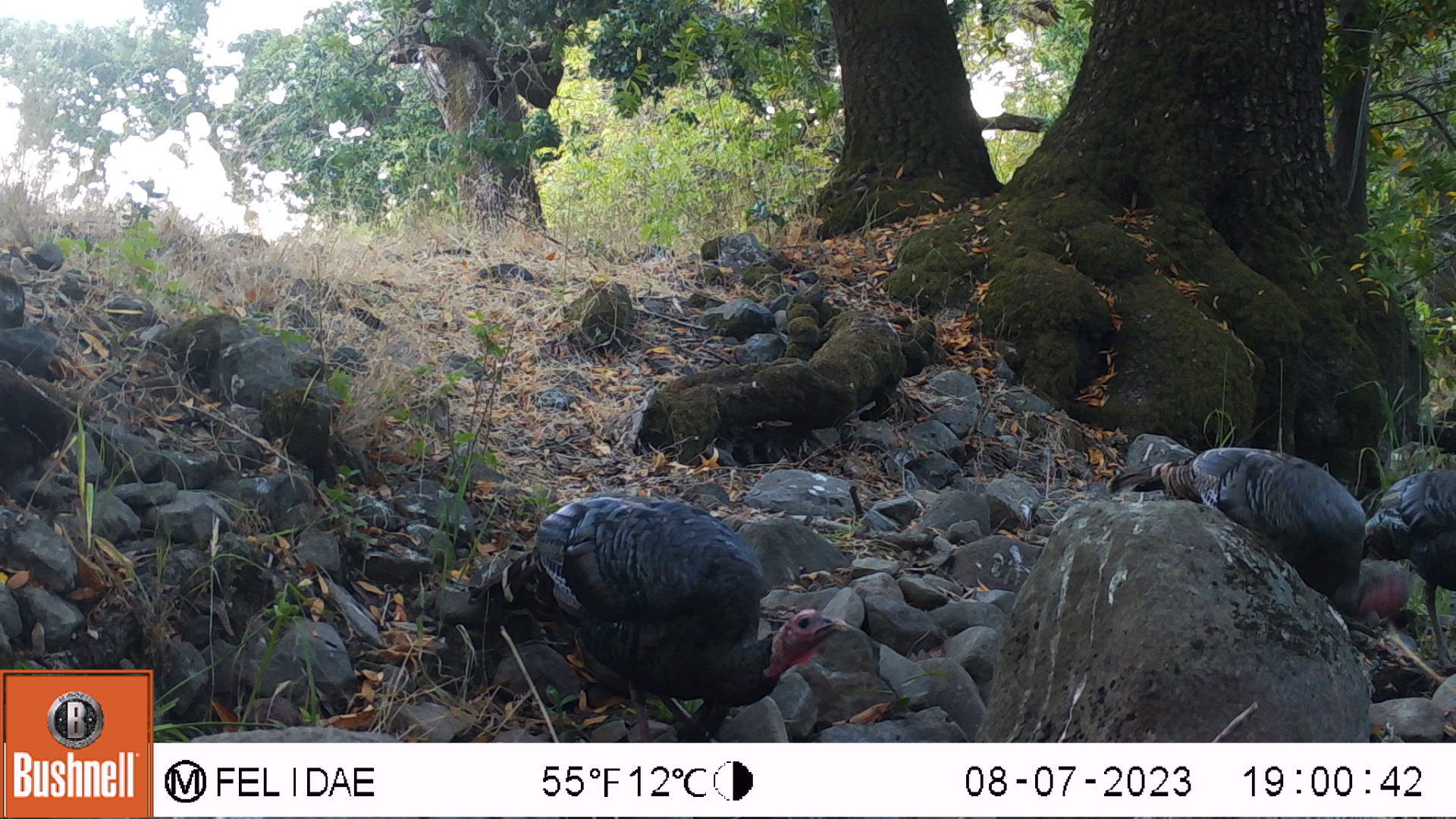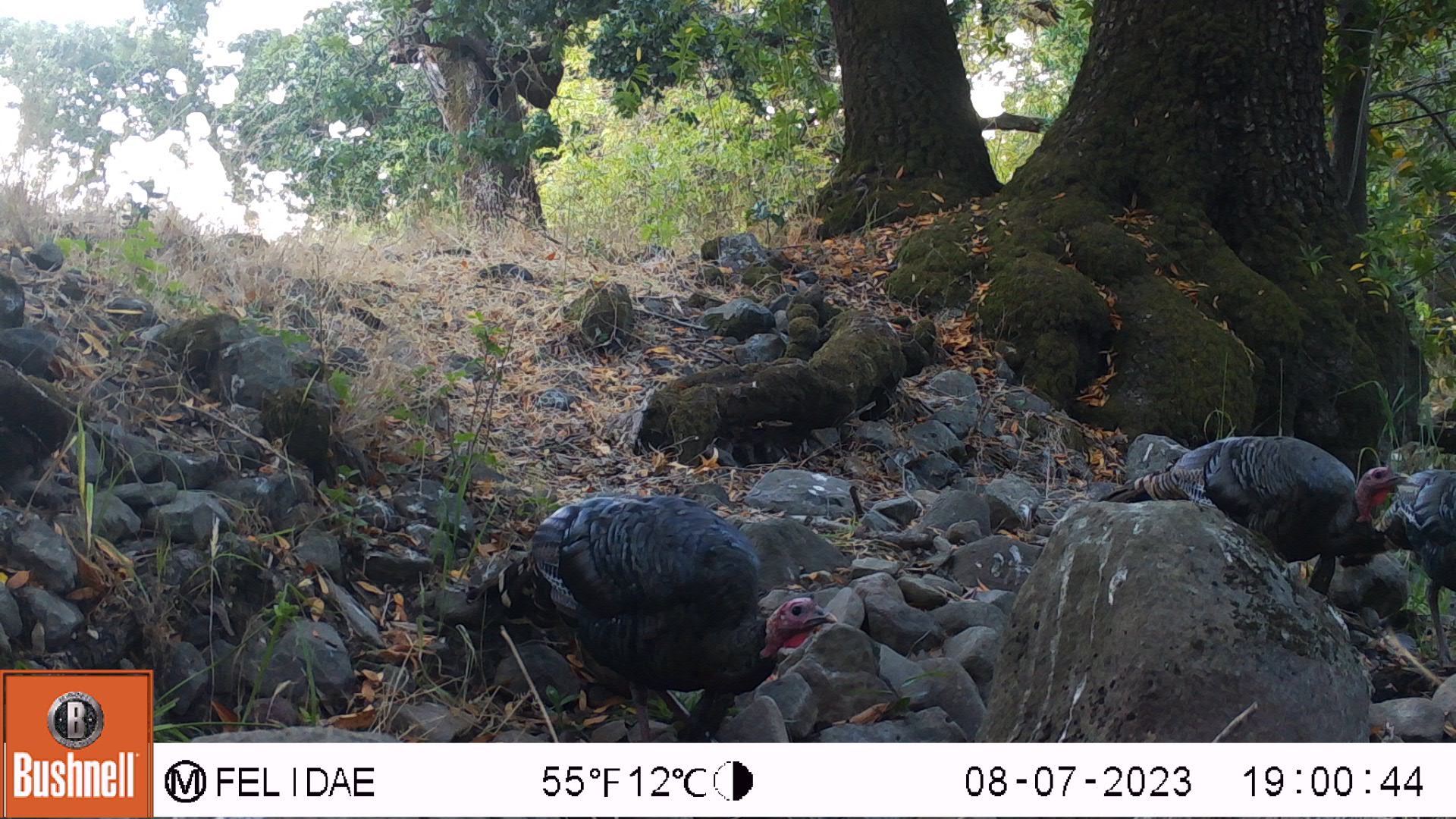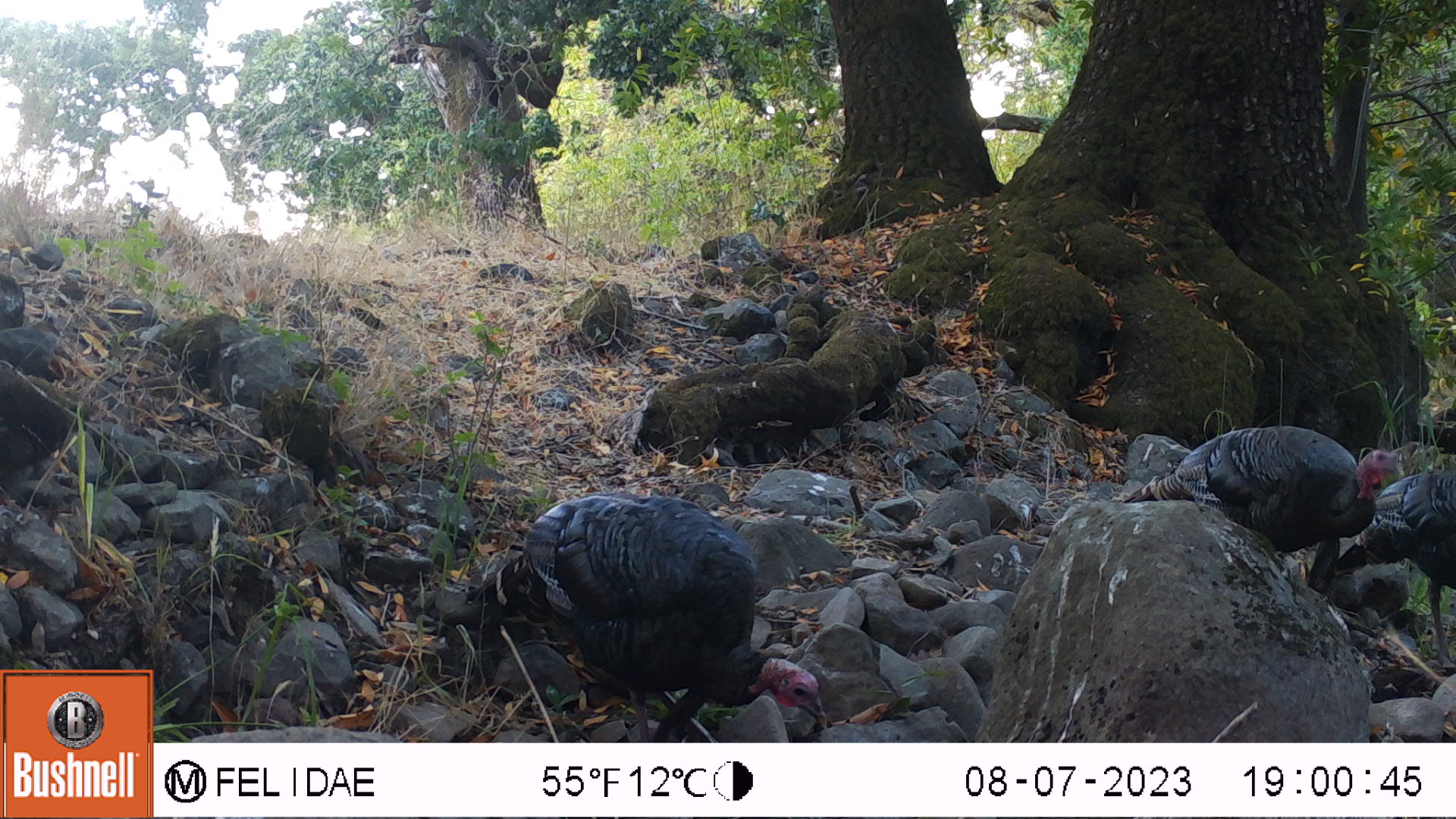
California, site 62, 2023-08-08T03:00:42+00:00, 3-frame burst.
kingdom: Animalia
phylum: Chordata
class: Aves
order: Galliformes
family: Phasianidae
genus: Meleagris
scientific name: Meleagris gallopavo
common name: turkey